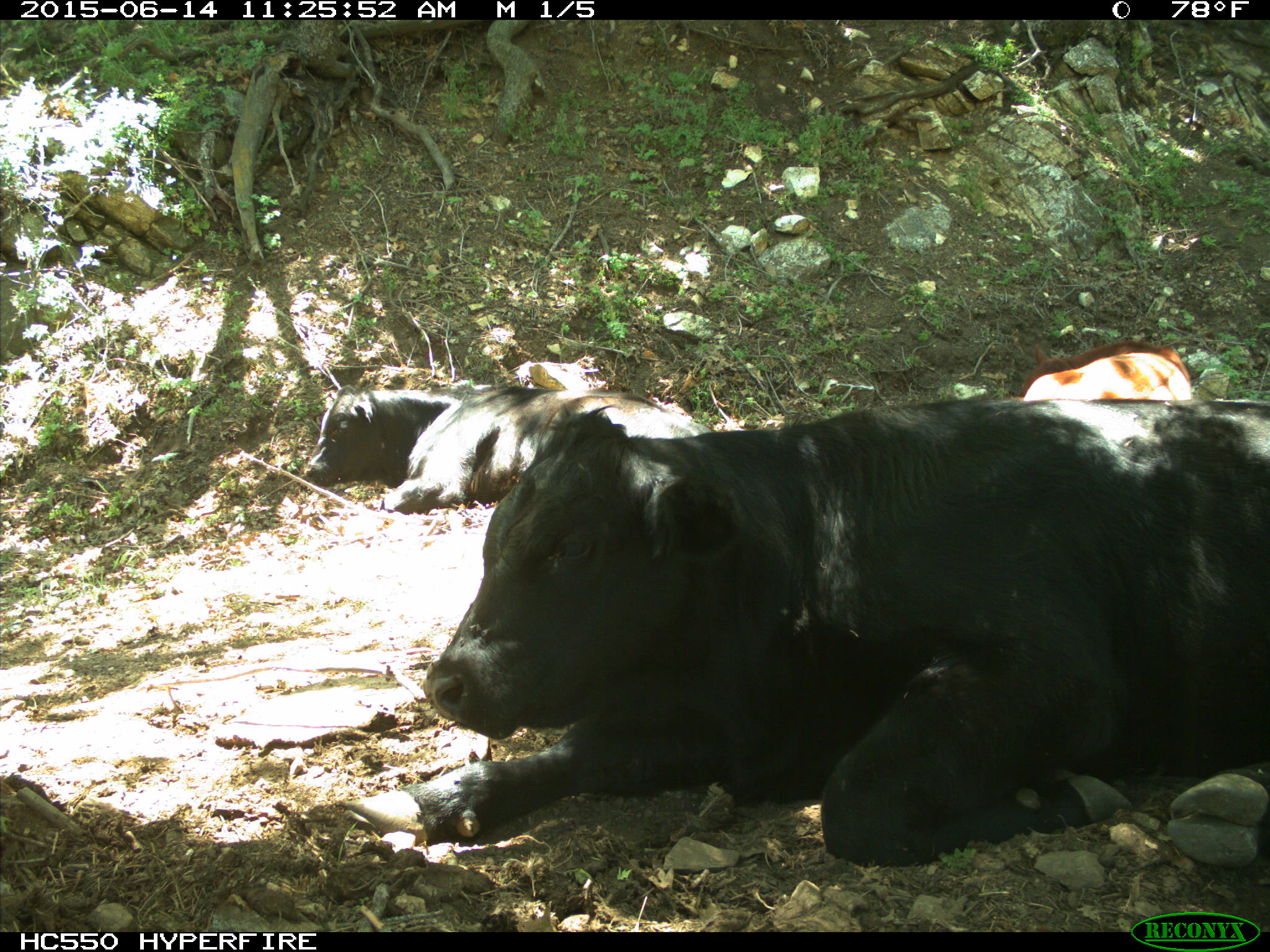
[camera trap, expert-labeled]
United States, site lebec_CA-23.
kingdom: Animalia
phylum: Chordata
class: Mammalia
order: Artiodactyla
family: Bovidae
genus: Bos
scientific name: Bos taurus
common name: domestic cow